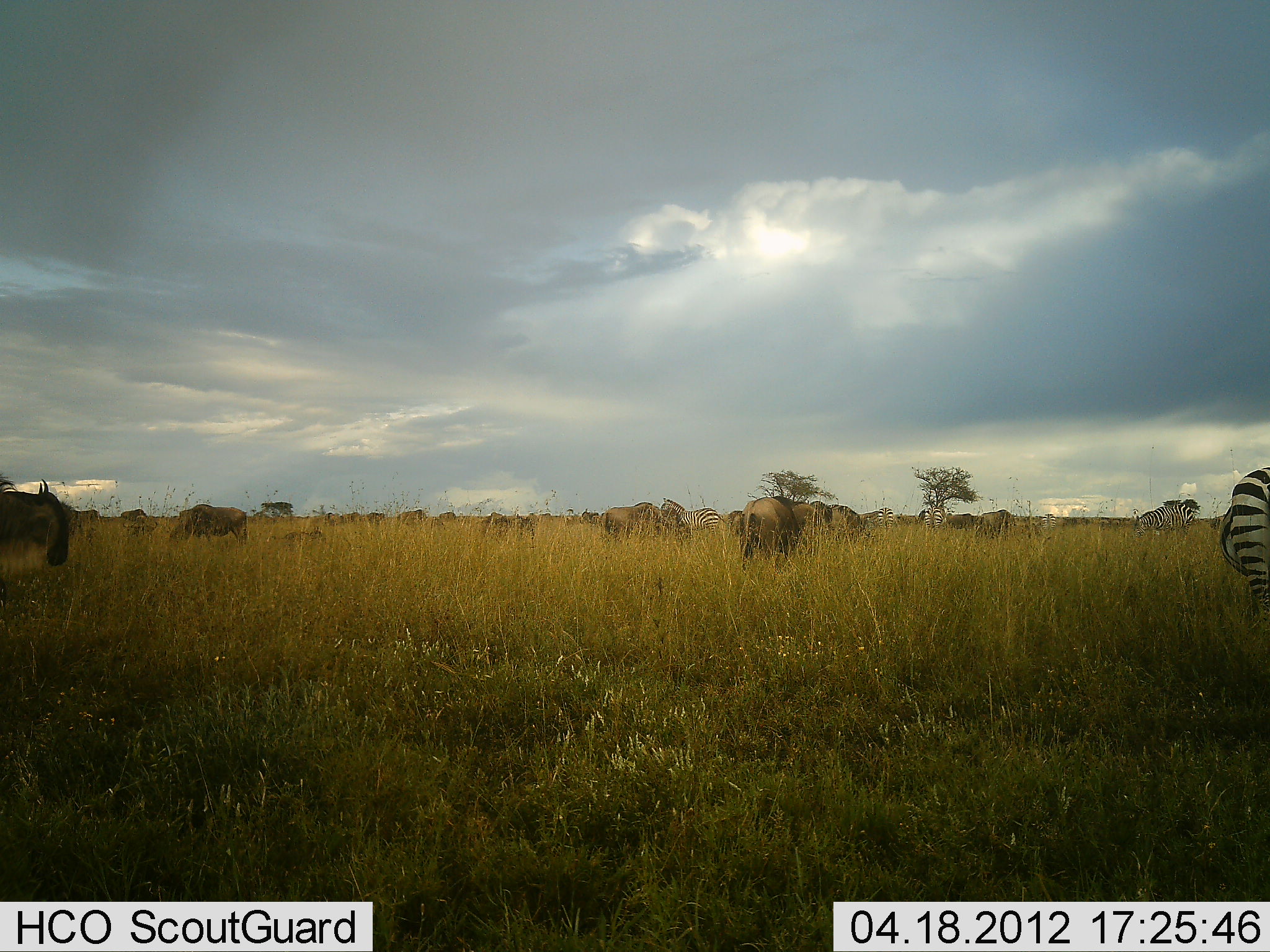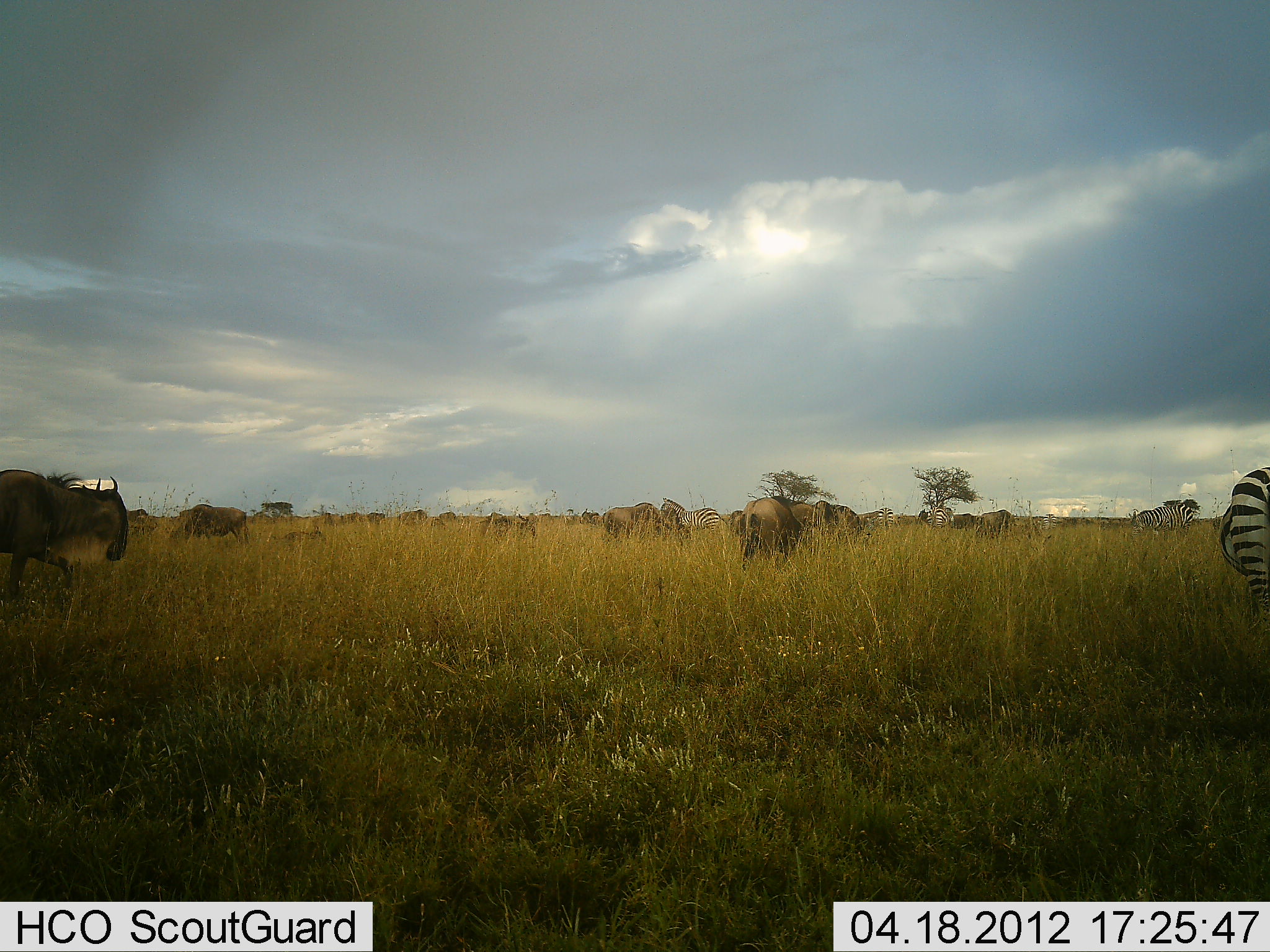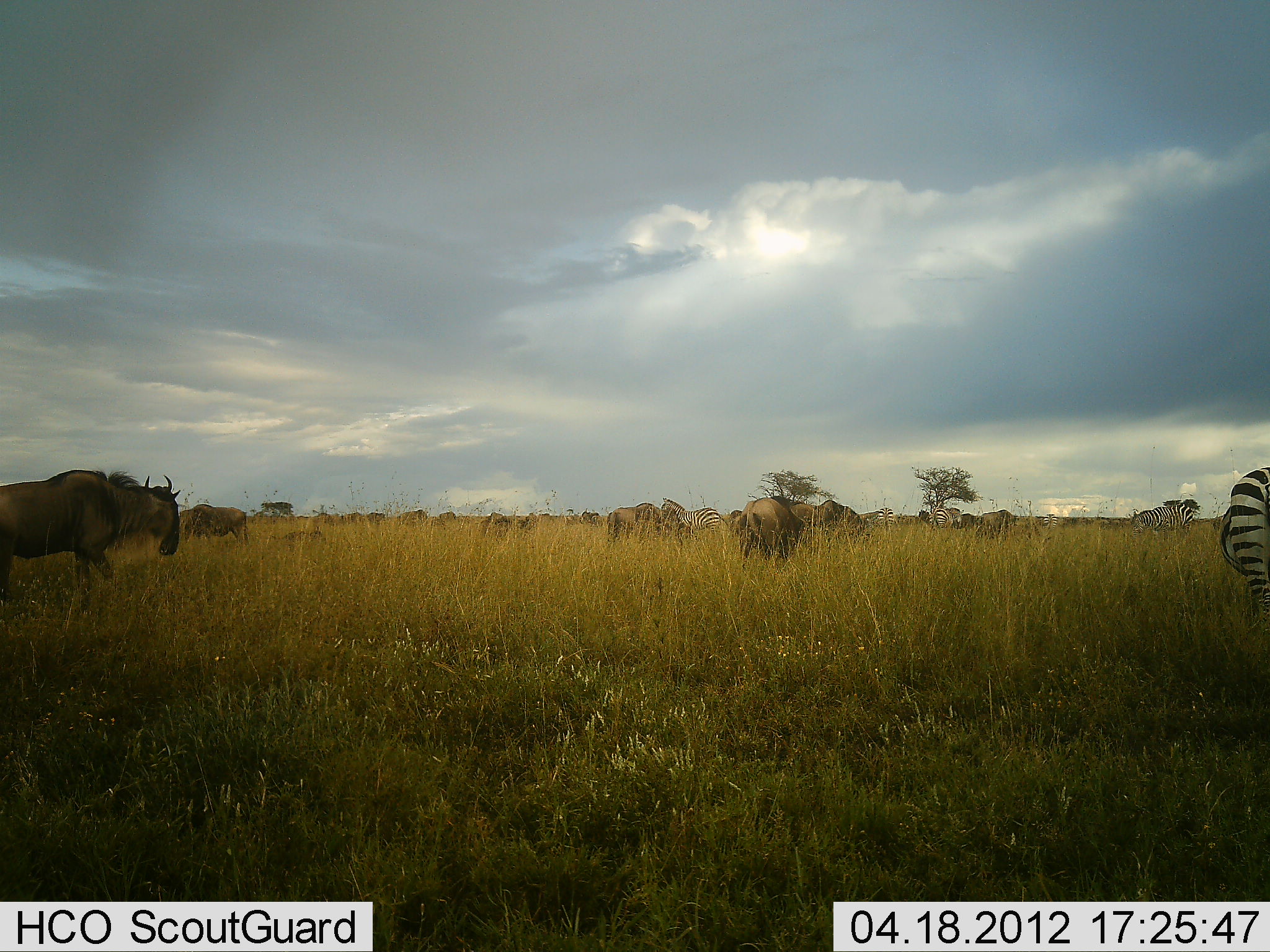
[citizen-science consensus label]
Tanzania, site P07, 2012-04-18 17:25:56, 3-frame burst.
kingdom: Animalia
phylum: Chordata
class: Mammalia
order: Artiodactyla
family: Bovidae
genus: Connochaetes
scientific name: Connochaetes taurinus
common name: blue wildebeest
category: wildebeest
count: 11-50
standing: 20%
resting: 12%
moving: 72%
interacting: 0%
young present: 4%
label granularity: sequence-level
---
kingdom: Animalia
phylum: Chordata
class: Mammalia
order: Perissodactyla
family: Equidae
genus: Equus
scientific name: Equus quagga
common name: plains zebra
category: zebra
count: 3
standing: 52%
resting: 0%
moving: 19%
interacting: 0%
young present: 0%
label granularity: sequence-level